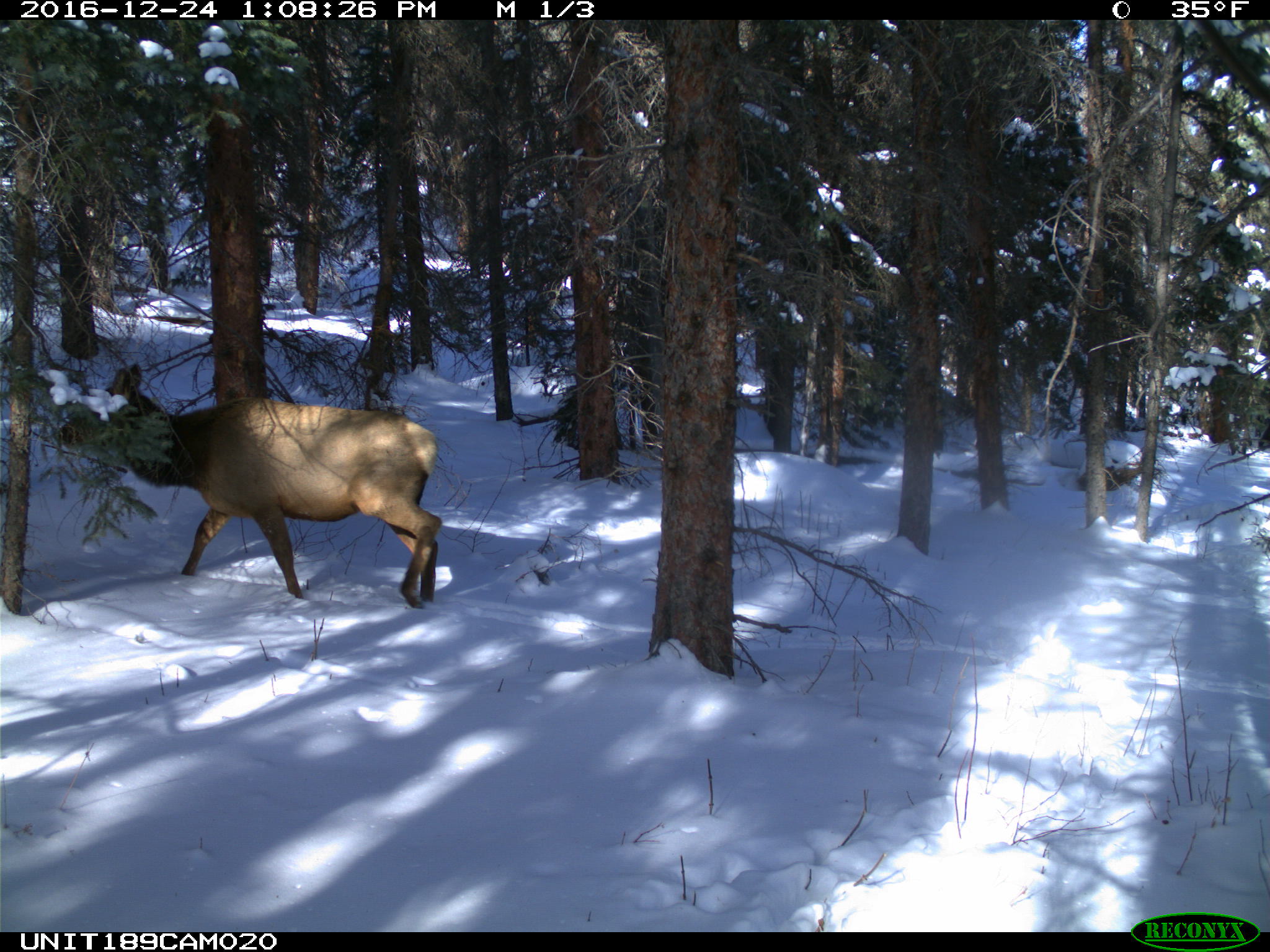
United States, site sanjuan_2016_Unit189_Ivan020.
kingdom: Animalia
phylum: Chordata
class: Mammalia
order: Artiodactyla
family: Cervidae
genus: Cervus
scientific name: Cervus elaphus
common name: red deer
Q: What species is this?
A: Cervus elaphus (red deer).